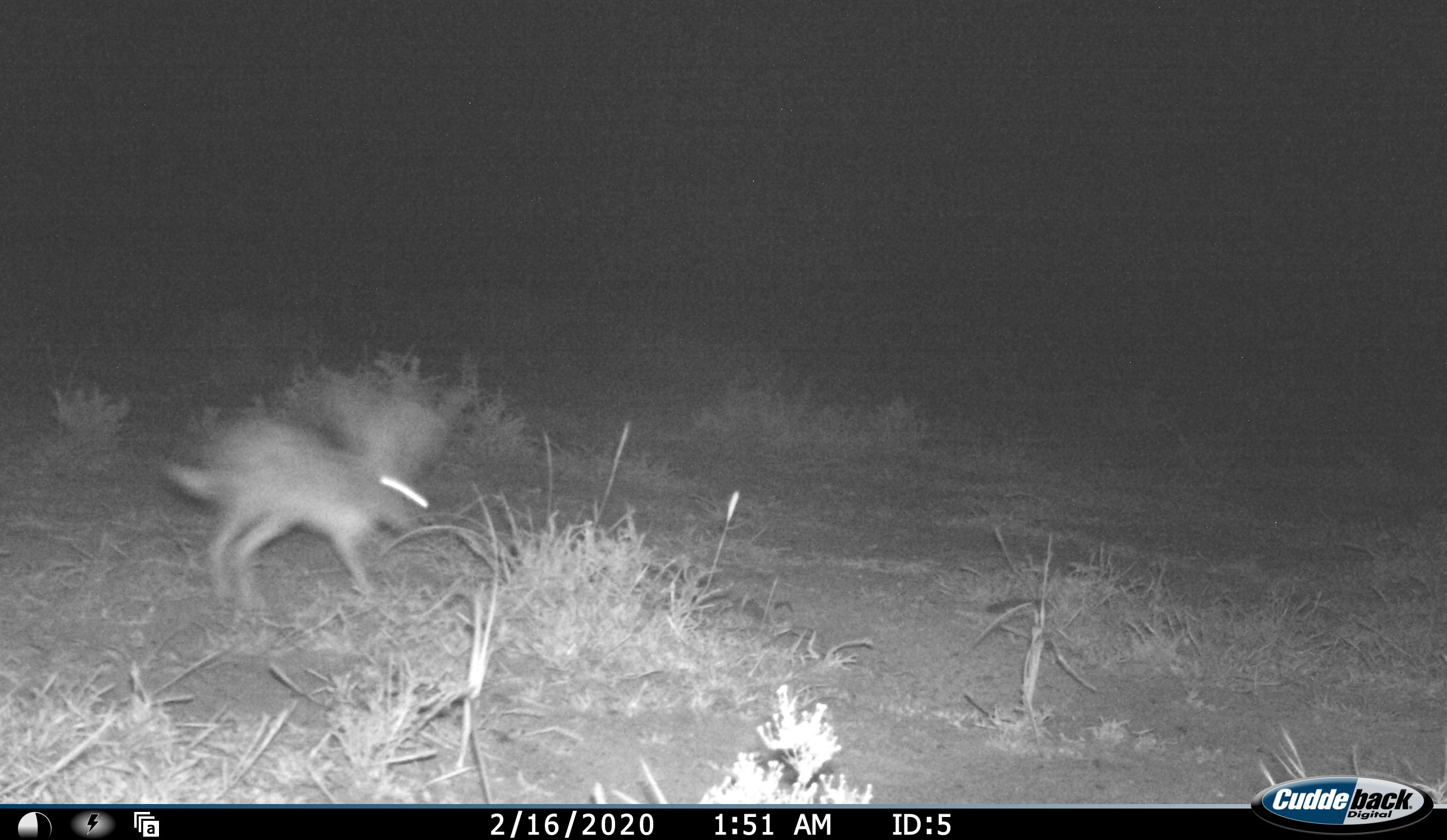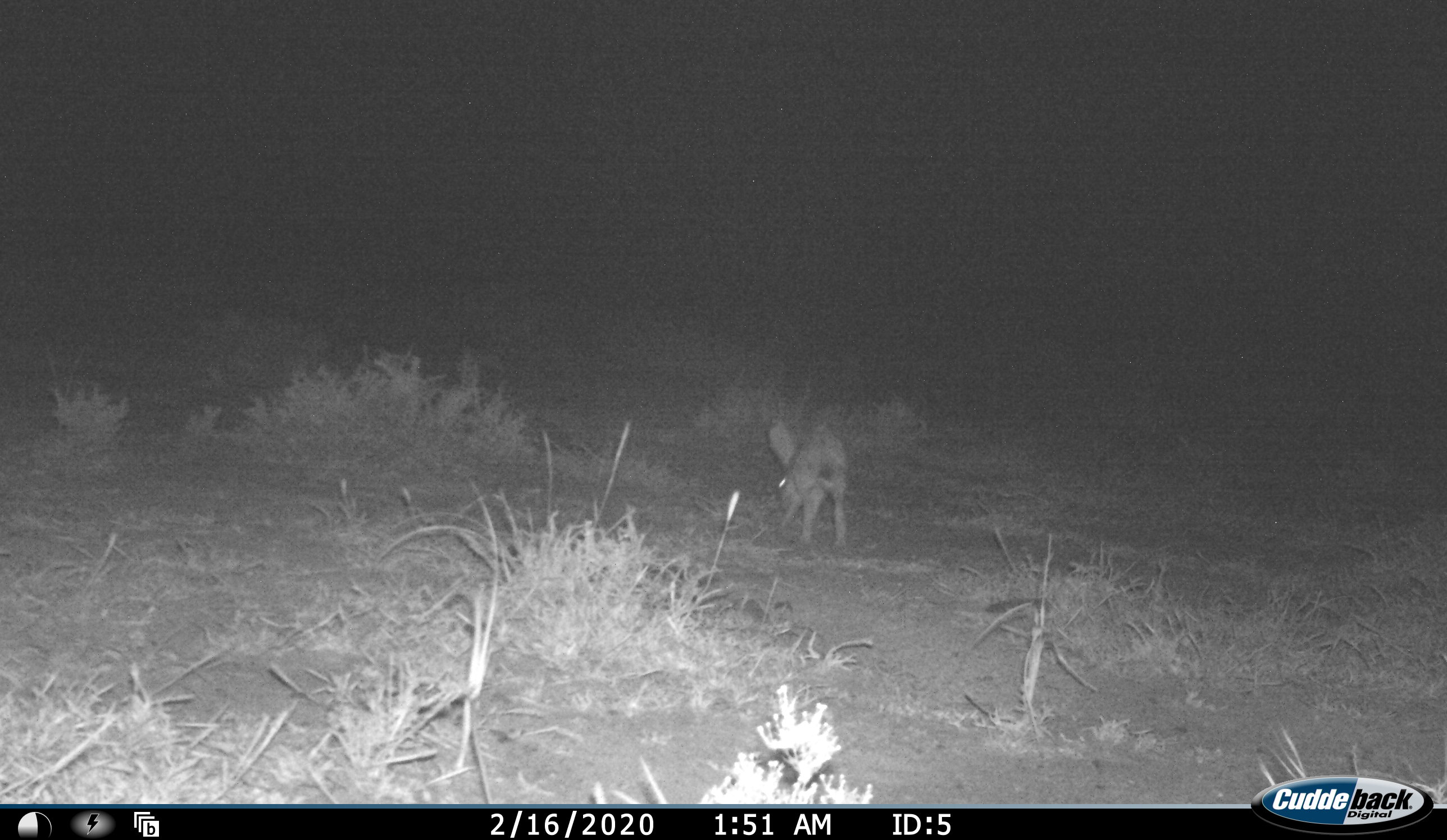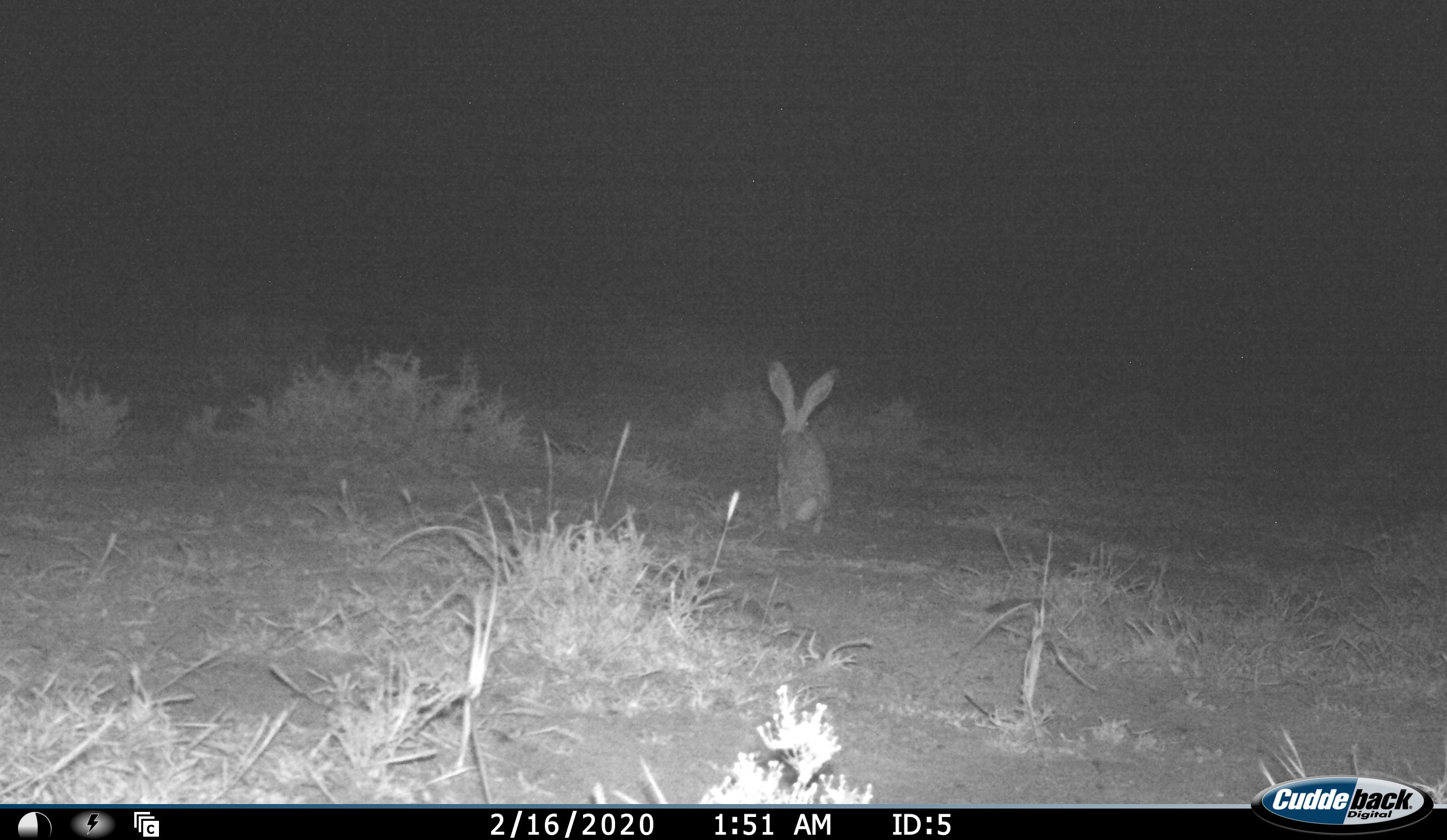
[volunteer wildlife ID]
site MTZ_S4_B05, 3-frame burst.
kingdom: Animalia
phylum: Chordata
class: Mammalia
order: Lagomorpha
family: Leporidae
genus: Lepus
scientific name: Lepus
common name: hare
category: hareunknown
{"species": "hareunknown (hare) (Lepus)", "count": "1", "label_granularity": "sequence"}